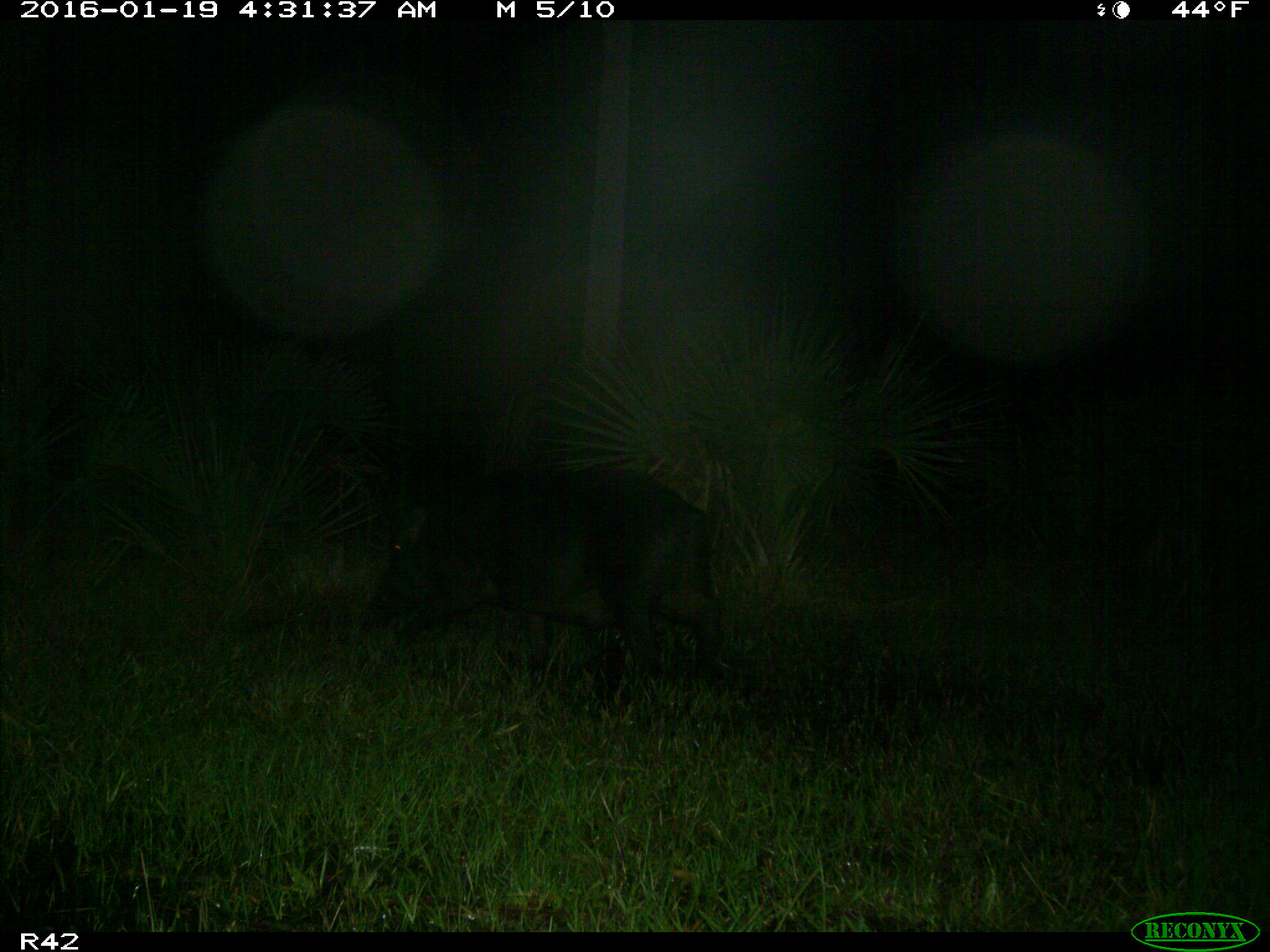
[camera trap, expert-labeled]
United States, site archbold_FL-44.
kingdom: Animalia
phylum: Chordata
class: Mammalia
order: Artiodactyla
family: Suidae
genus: Sus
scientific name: Sus scrofa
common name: wild boar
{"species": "Sus scrofa (wild boar)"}